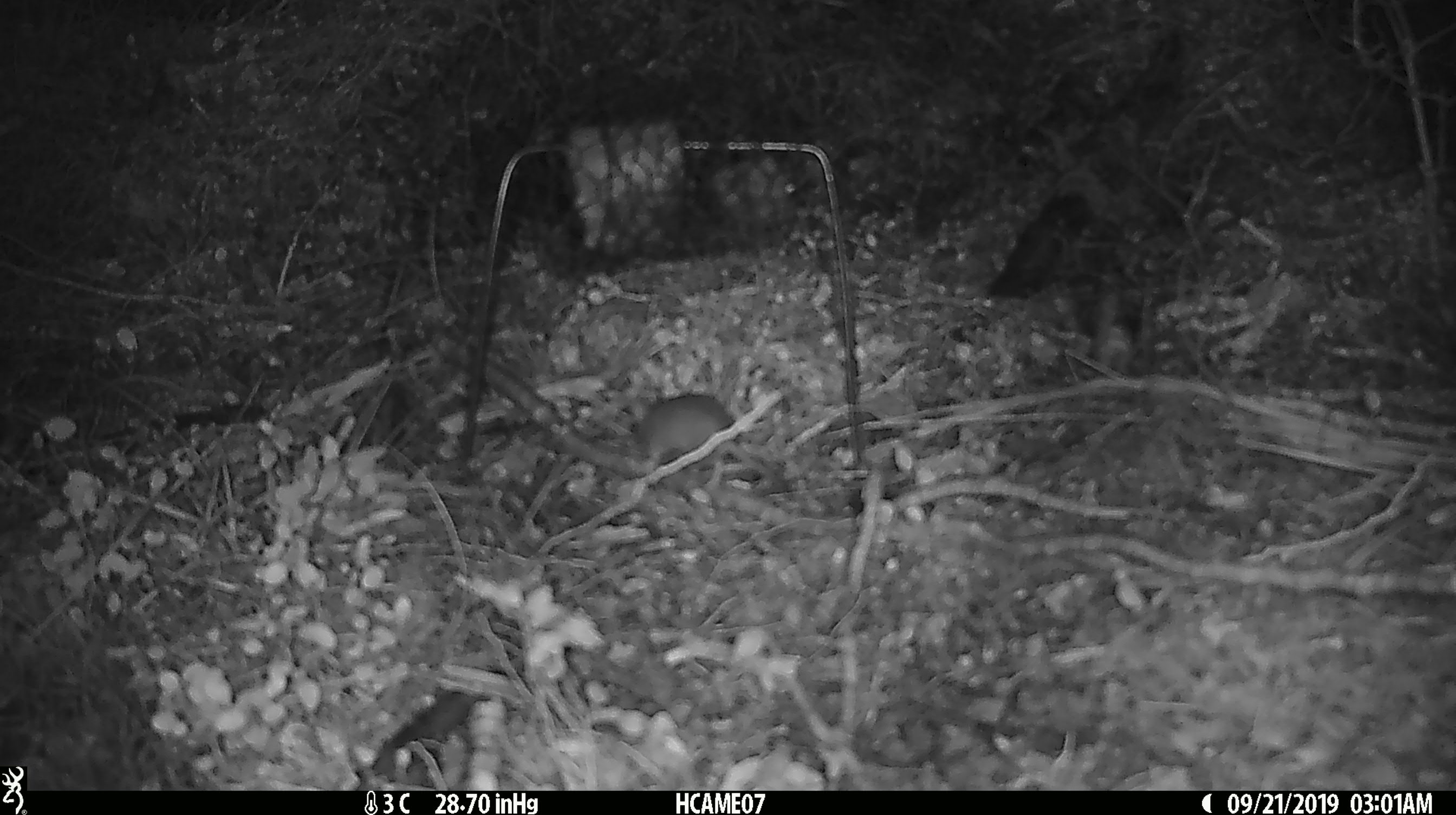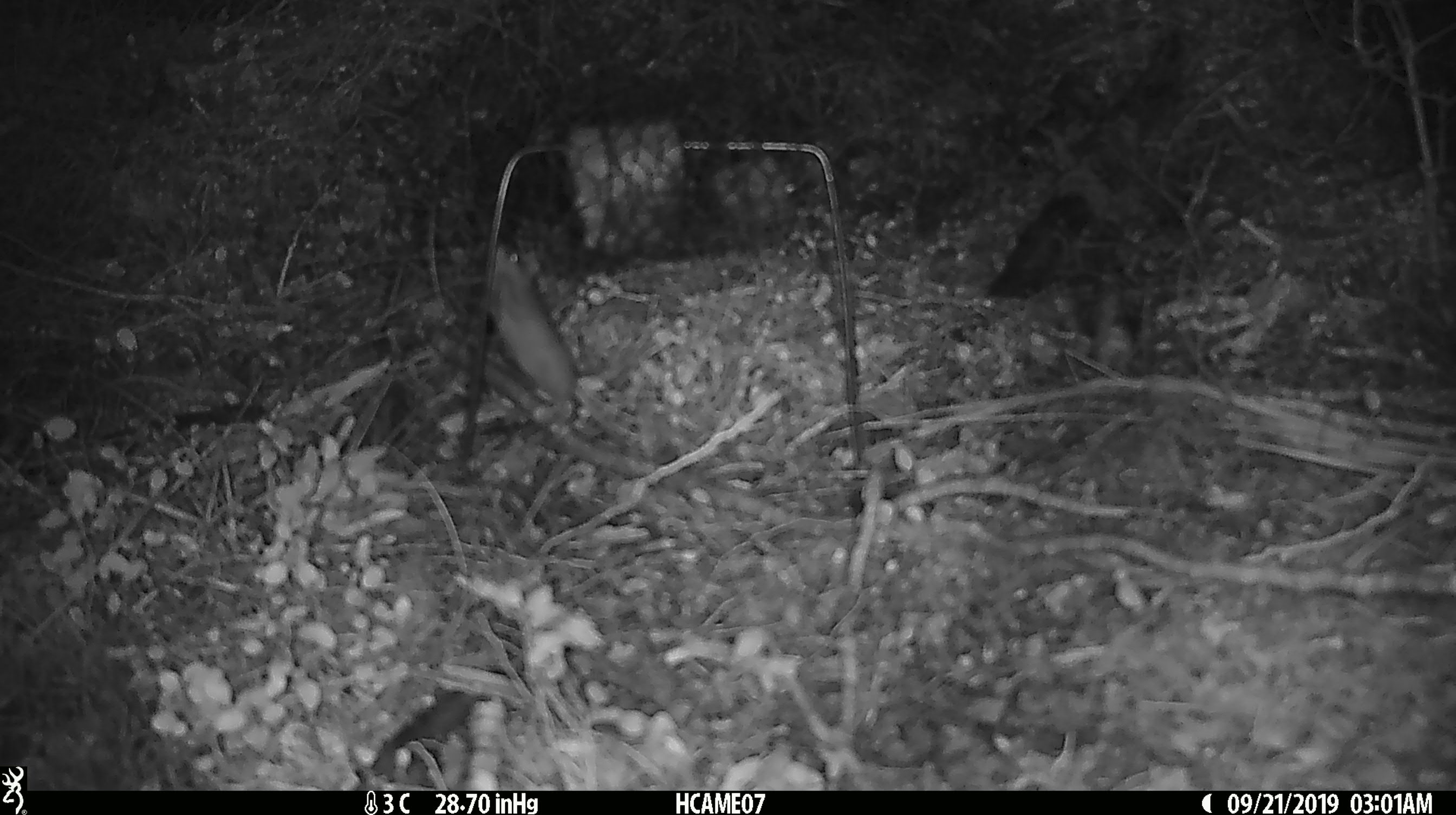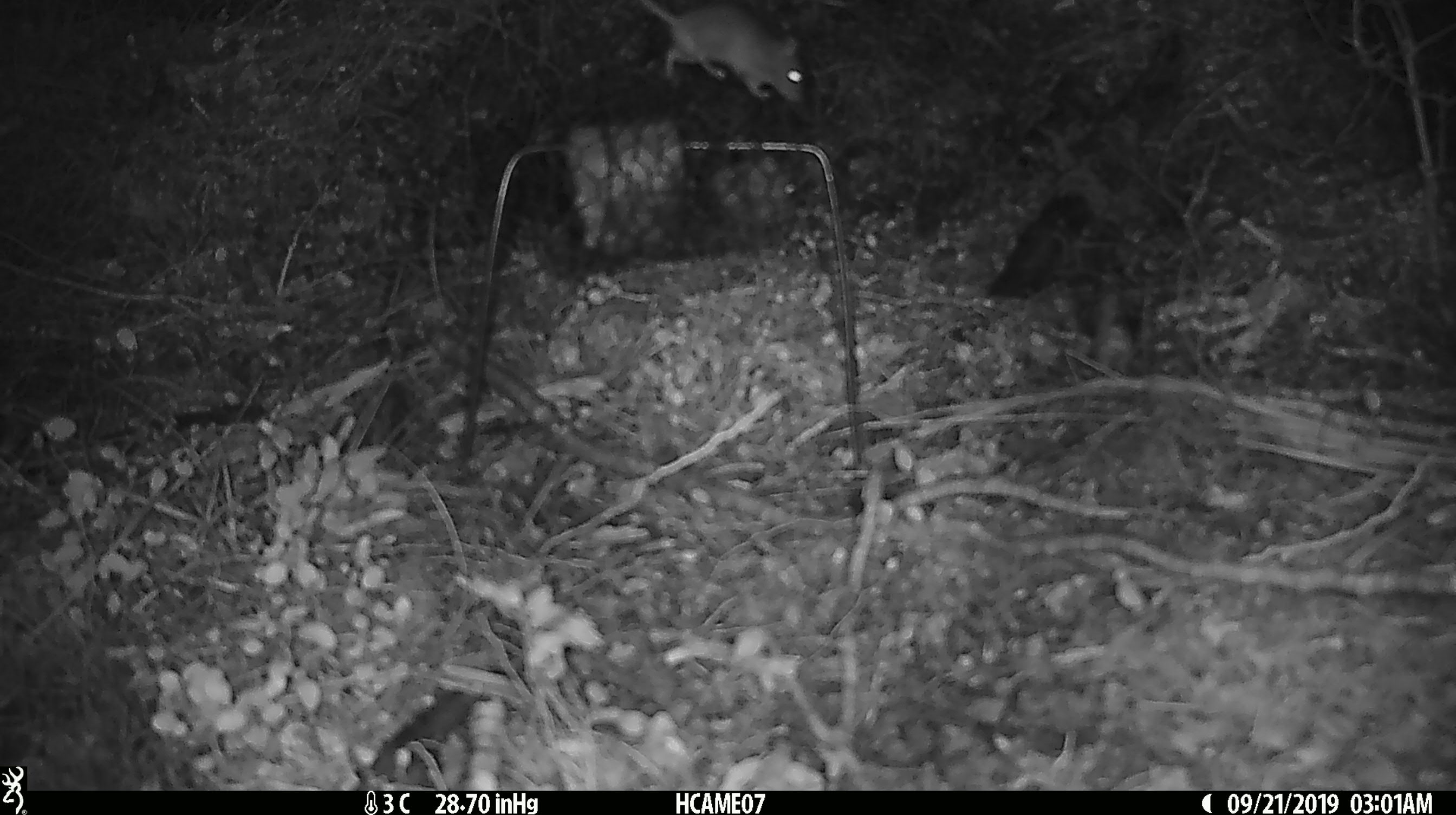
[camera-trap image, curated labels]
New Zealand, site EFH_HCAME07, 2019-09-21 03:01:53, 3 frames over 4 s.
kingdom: Animalia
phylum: Chordata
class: Mammalia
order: Rodentia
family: Muridae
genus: Mus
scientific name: Mus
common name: mouse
Mouse (Mus).